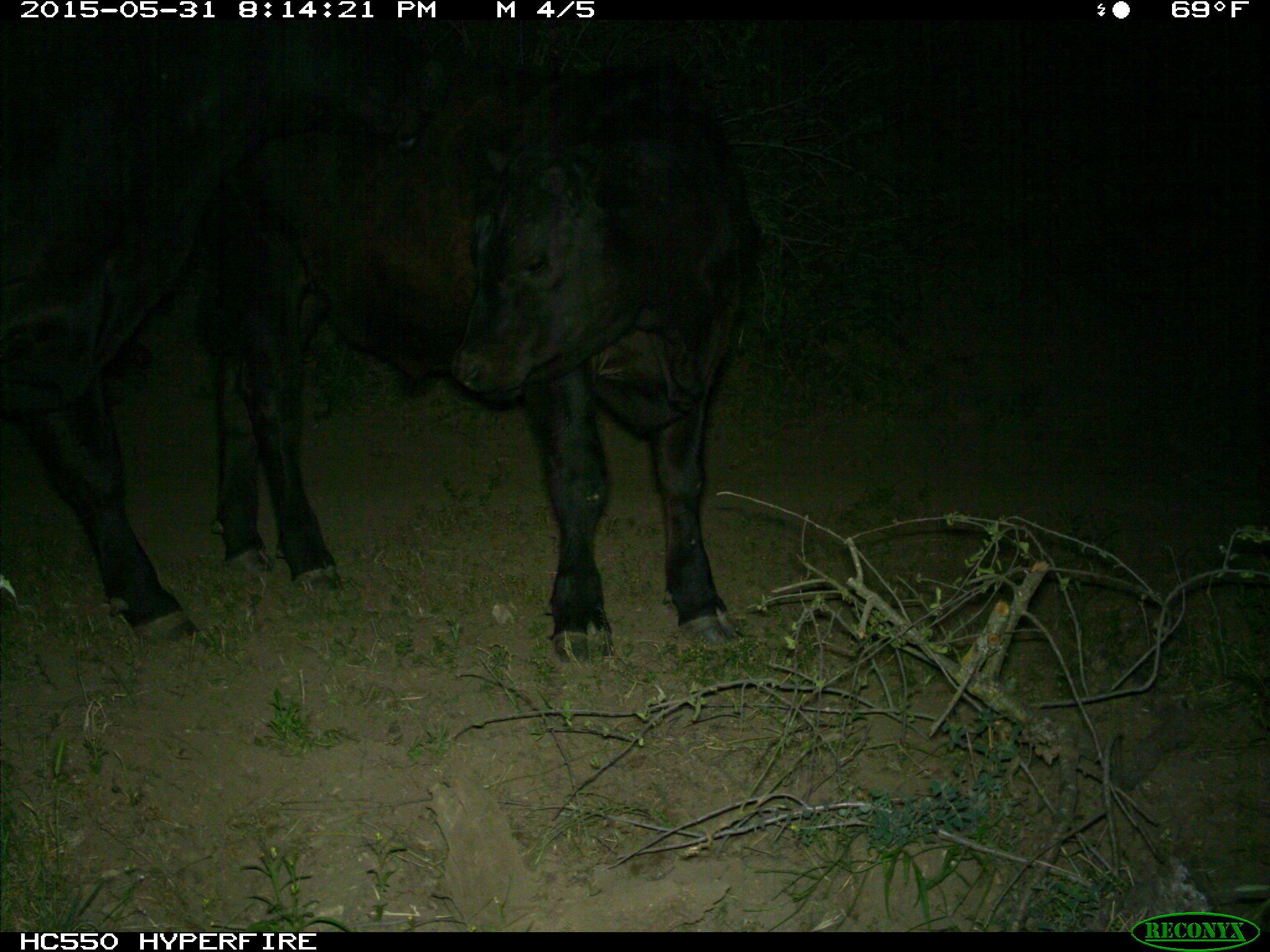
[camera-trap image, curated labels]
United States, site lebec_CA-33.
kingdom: Animalia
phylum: Chordata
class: Mammalia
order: Artiodactyla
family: Bovidae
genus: Bos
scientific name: Bos taurus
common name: domestic cow